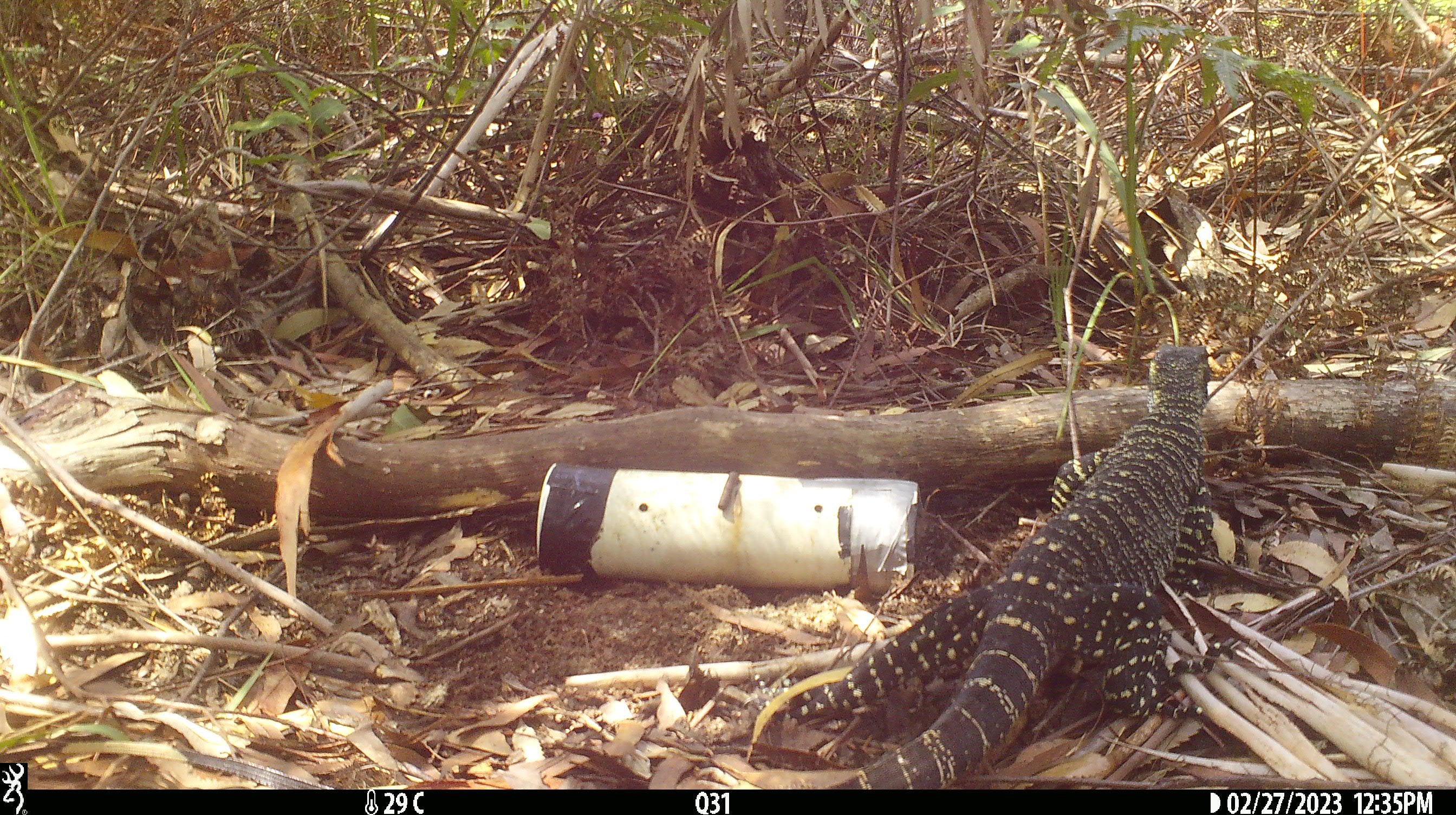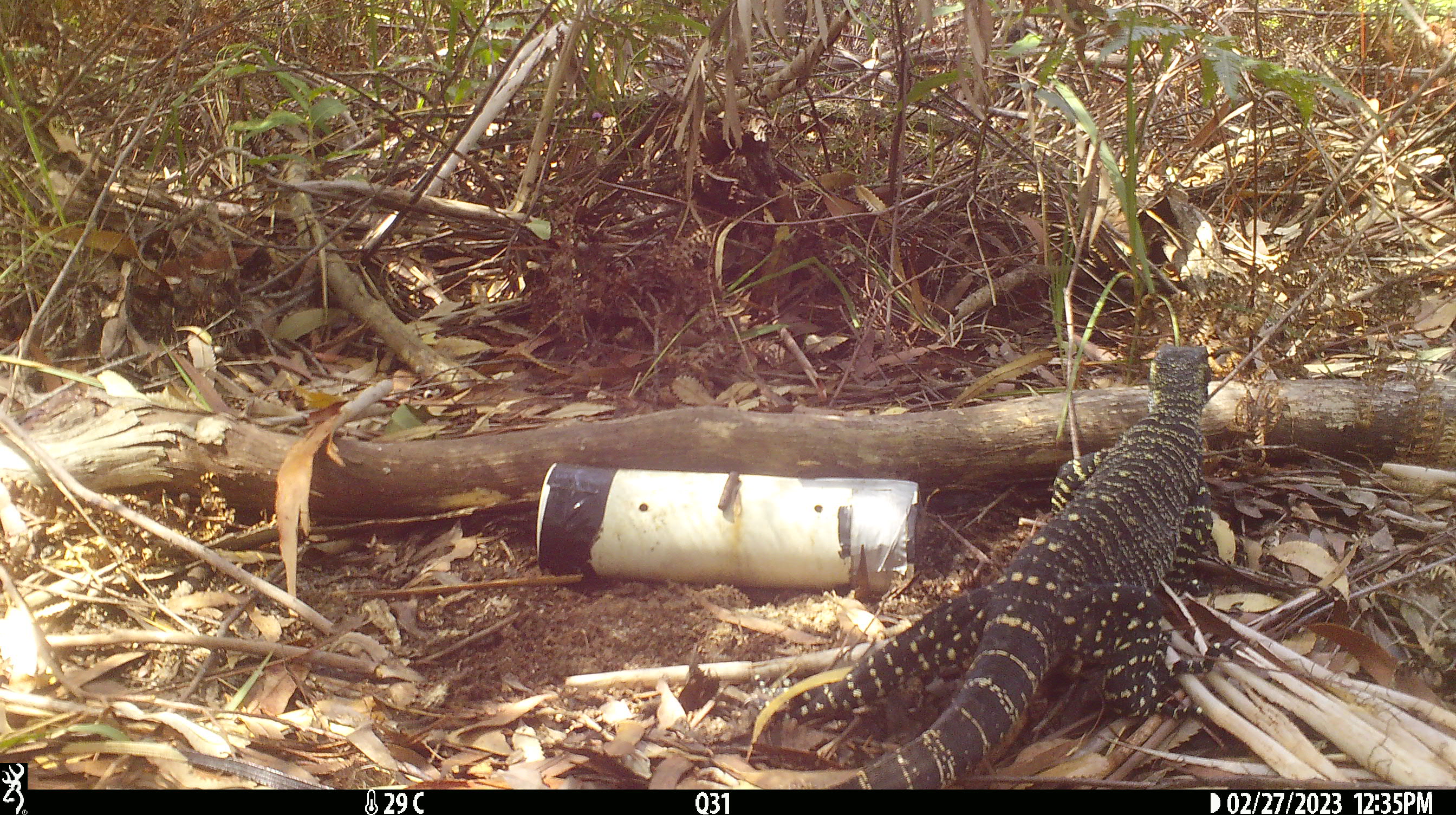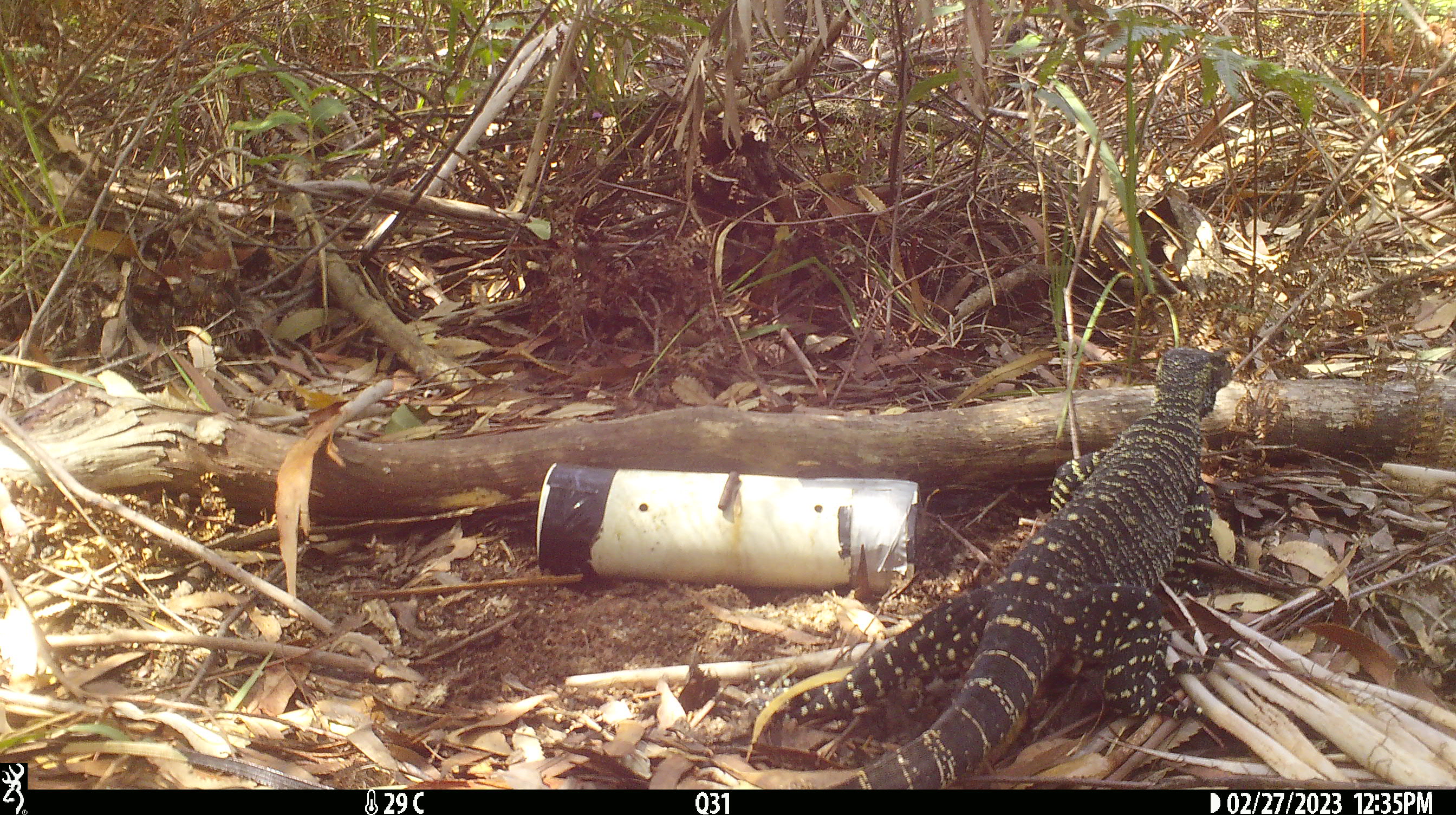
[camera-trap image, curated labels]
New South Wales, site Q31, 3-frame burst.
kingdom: Animalia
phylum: Chordata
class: Reptilia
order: Squamata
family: Varanidae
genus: Varanus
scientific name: Varanus varius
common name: lace monitor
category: goanna